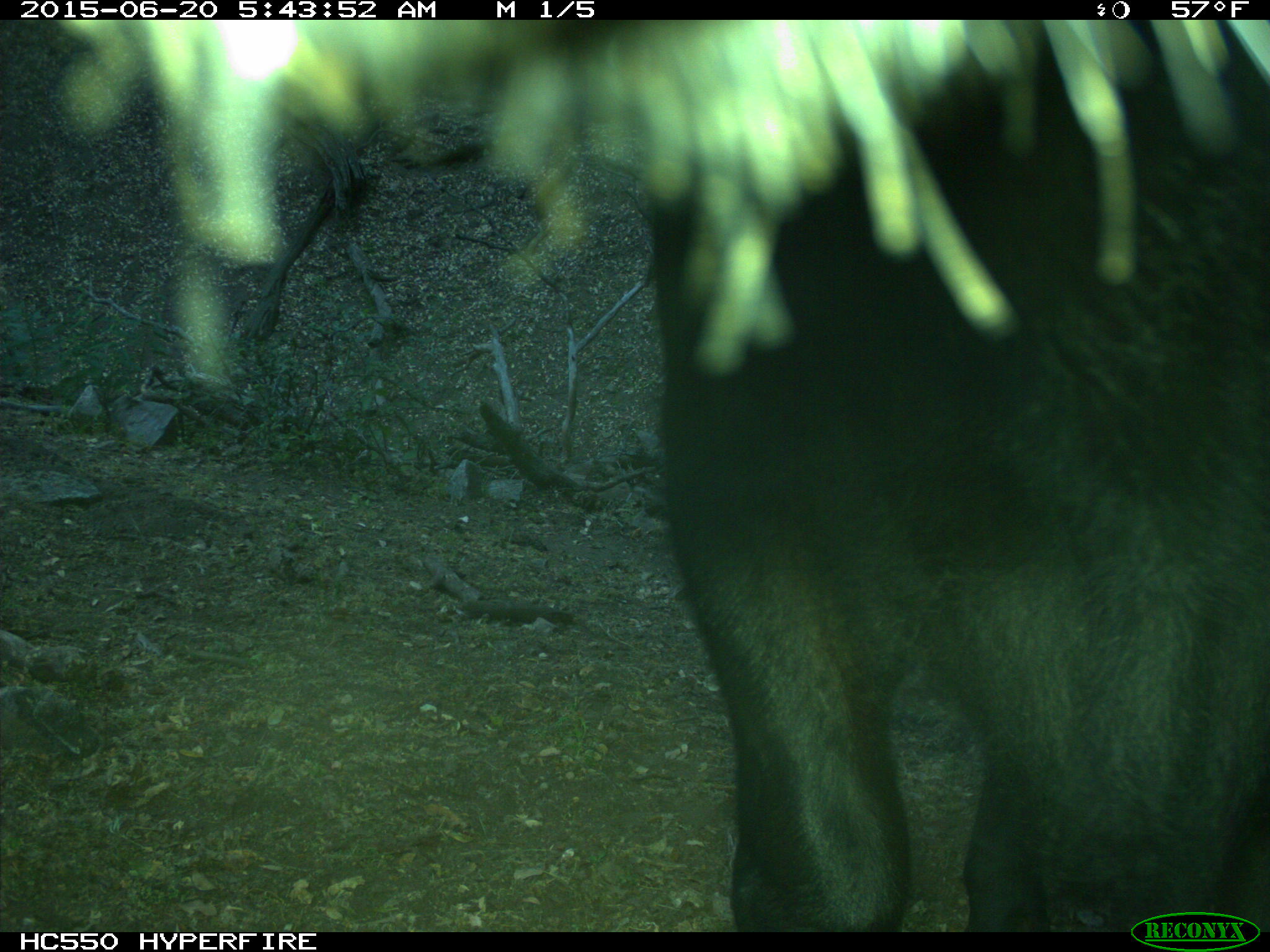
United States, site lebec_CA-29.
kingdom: Animalia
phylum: Chordata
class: Mammalia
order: Artiodactyla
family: Bovidae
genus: Bos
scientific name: Bos taurus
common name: domestic cow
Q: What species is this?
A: Bos taurus (domestic cow).